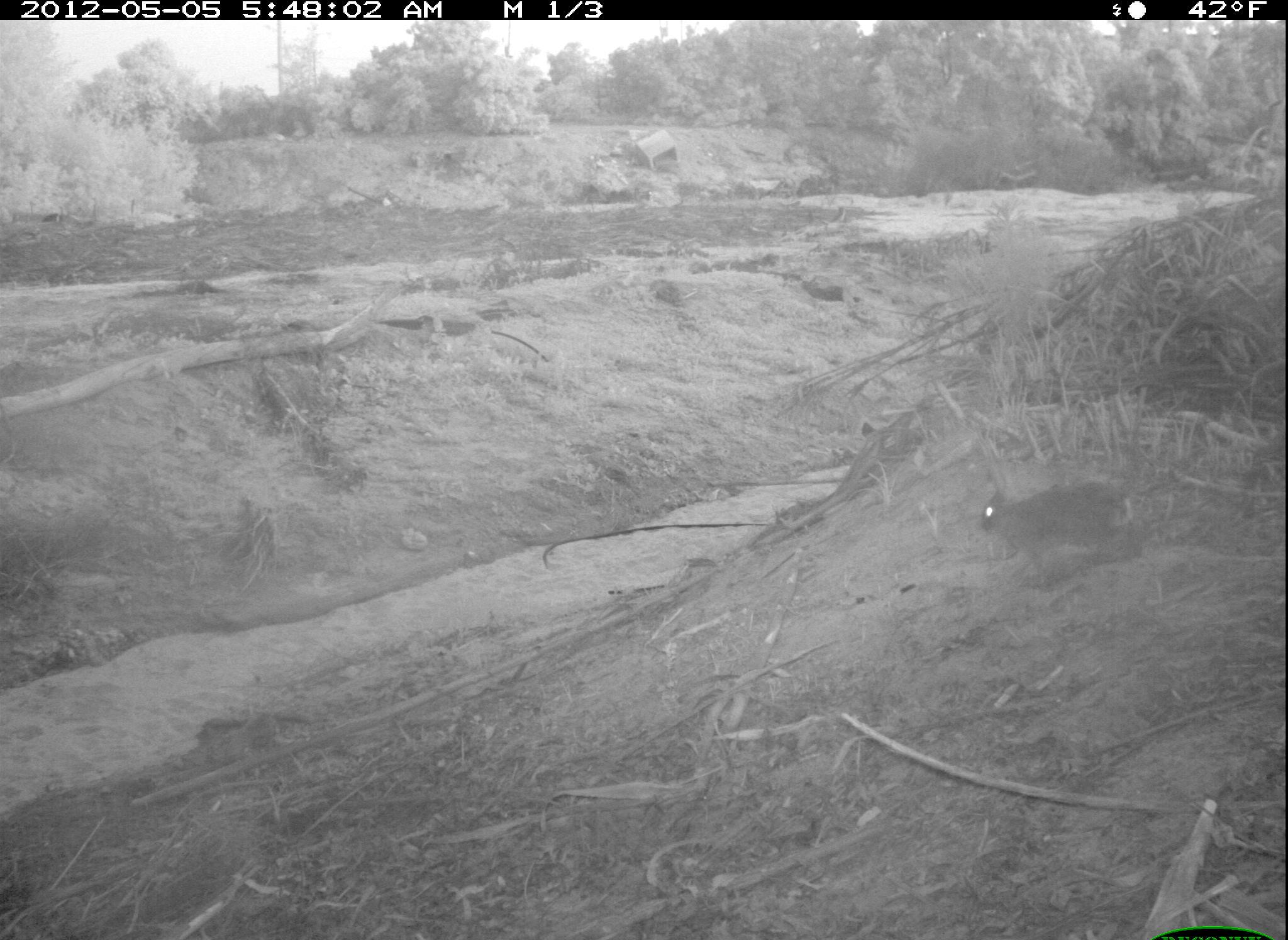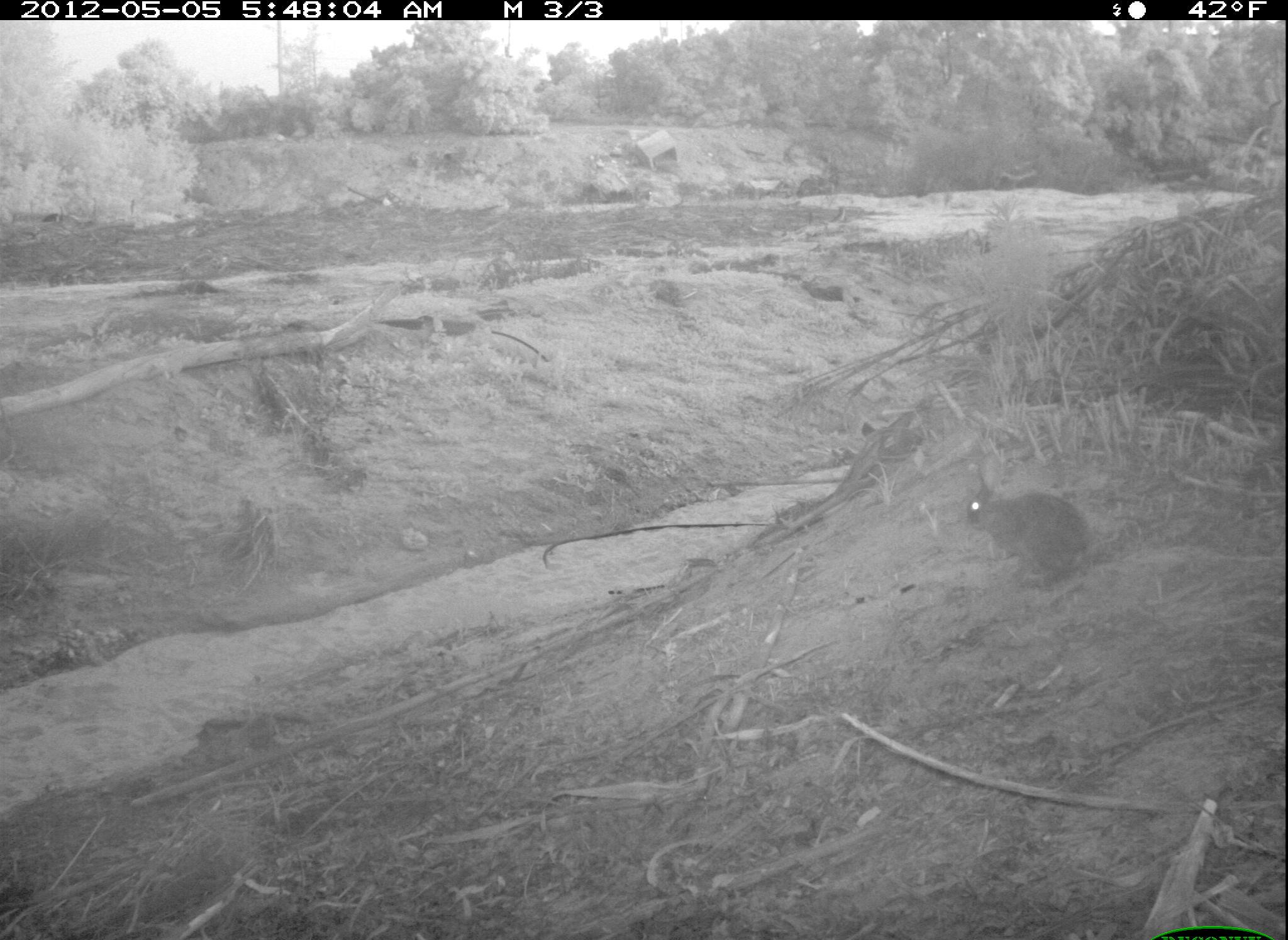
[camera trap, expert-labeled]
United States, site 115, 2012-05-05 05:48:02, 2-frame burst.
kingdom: Animalia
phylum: Chordata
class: Mammalia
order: Lagomorpha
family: Leporidae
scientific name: Leporidae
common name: rabbits and hares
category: rabbit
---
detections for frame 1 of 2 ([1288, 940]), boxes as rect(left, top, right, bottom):
rabbit: rect(972, 472, 1143, 591)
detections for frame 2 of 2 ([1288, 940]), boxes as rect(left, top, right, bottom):
rabbit: rect(956, 435, 1103, 599)